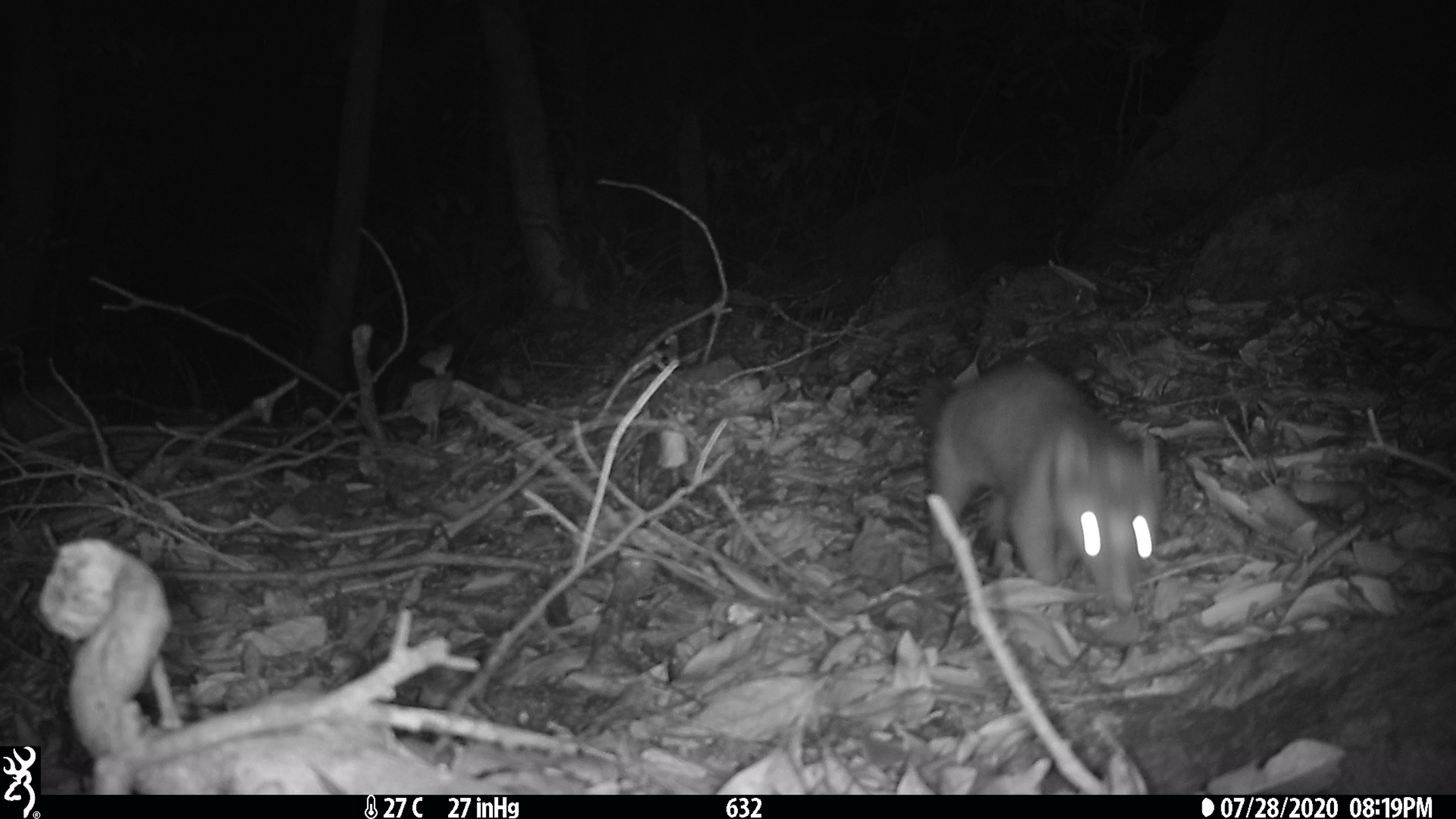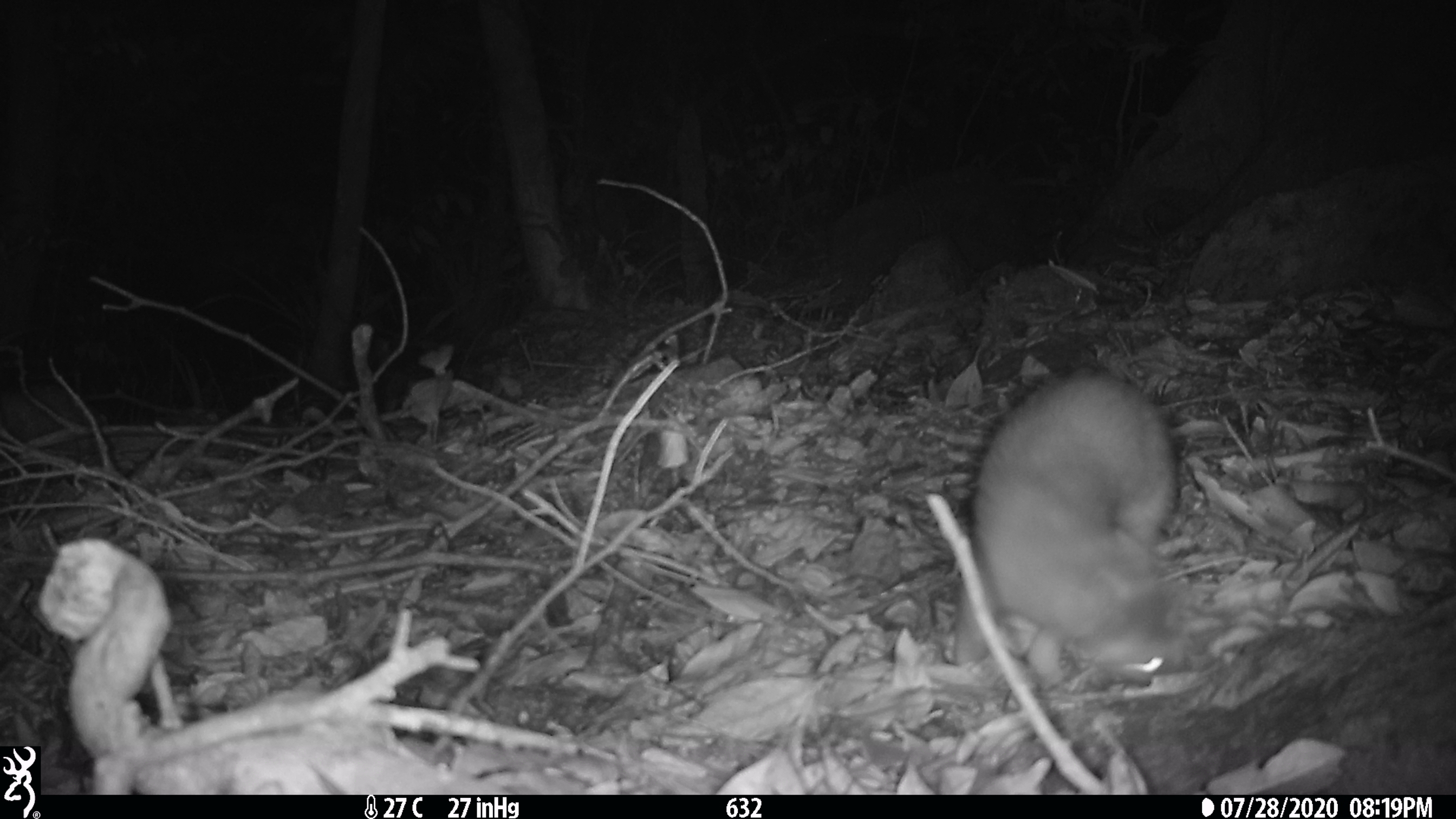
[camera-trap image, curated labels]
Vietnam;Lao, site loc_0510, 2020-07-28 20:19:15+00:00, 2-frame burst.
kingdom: Animalia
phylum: Chordata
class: Mammalia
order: Carnivora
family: Mustelidae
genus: Melogale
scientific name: Melogale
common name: ferret badger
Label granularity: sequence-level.